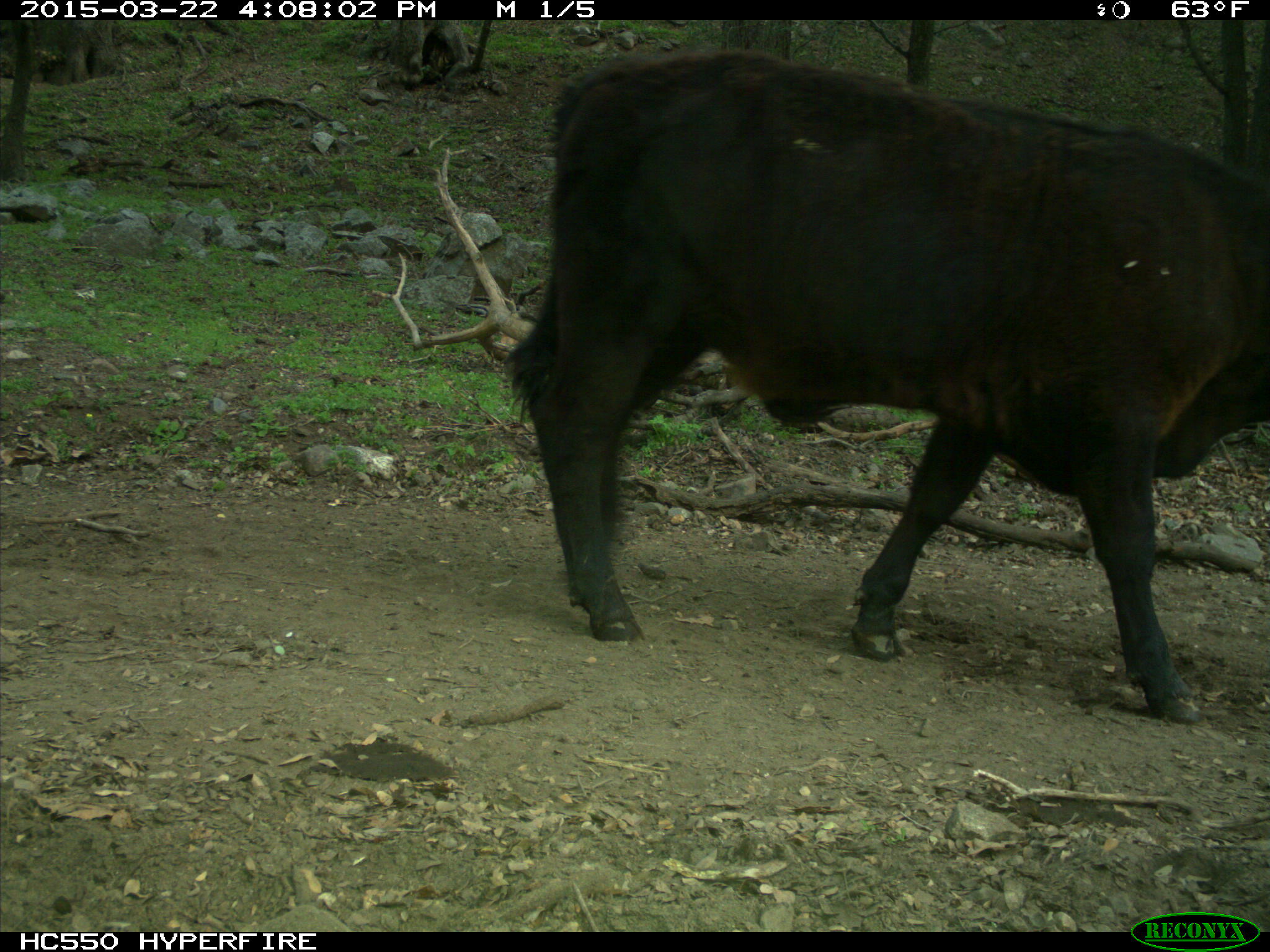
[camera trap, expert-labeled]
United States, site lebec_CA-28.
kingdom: Animalia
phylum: Chordata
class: Mammalia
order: Artiodactyla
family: Bovidae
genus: Bos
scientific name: Bos taurus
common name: domestic cow